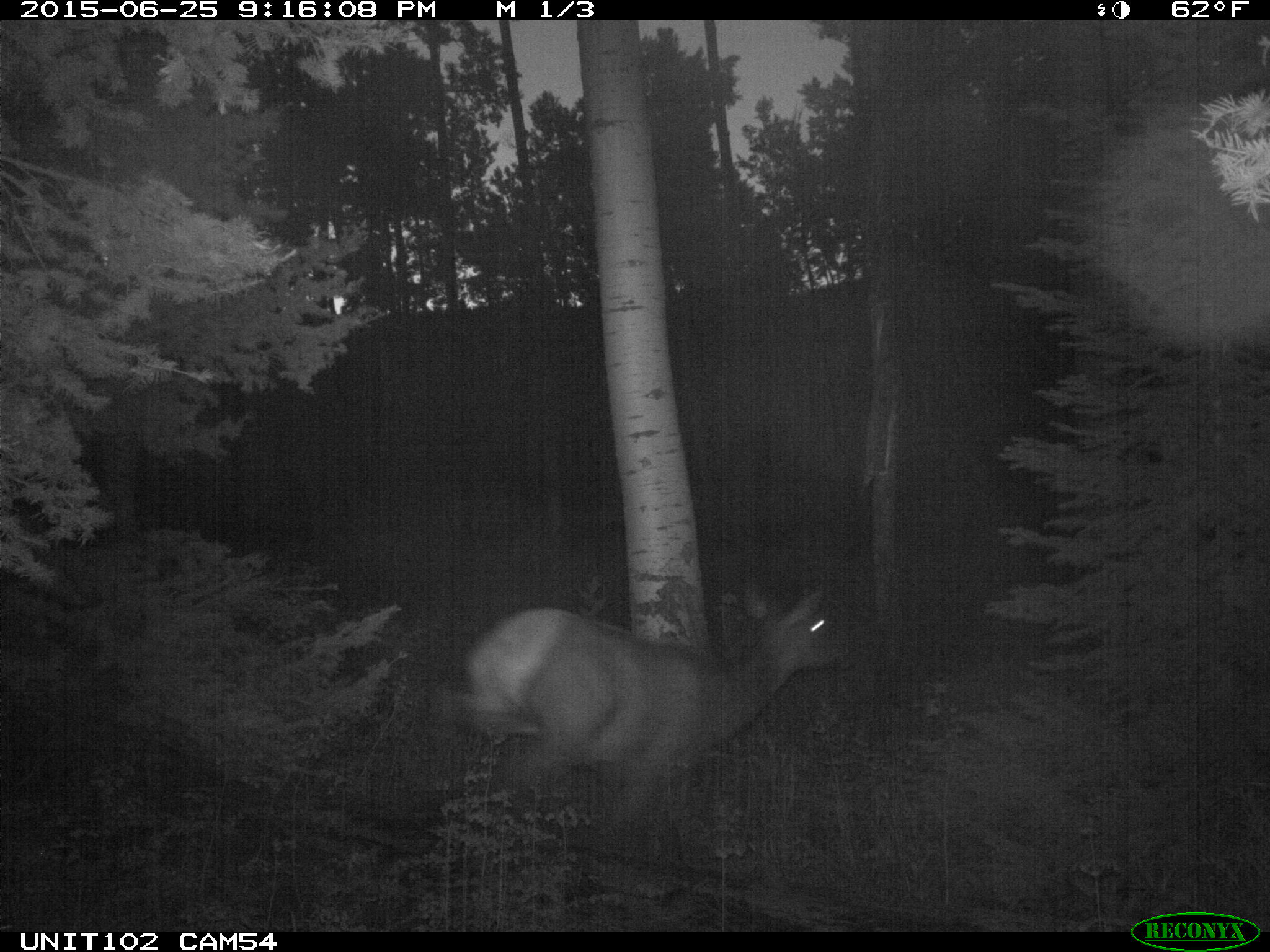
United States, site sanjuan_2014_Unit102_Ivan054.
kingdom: Animalia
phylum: Chordata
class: Mammalia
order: Artiodactyla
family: Cervidae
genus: Cervus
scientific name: Cervus elaphus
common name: red deer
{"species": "Cervus elaphus (red deer)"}